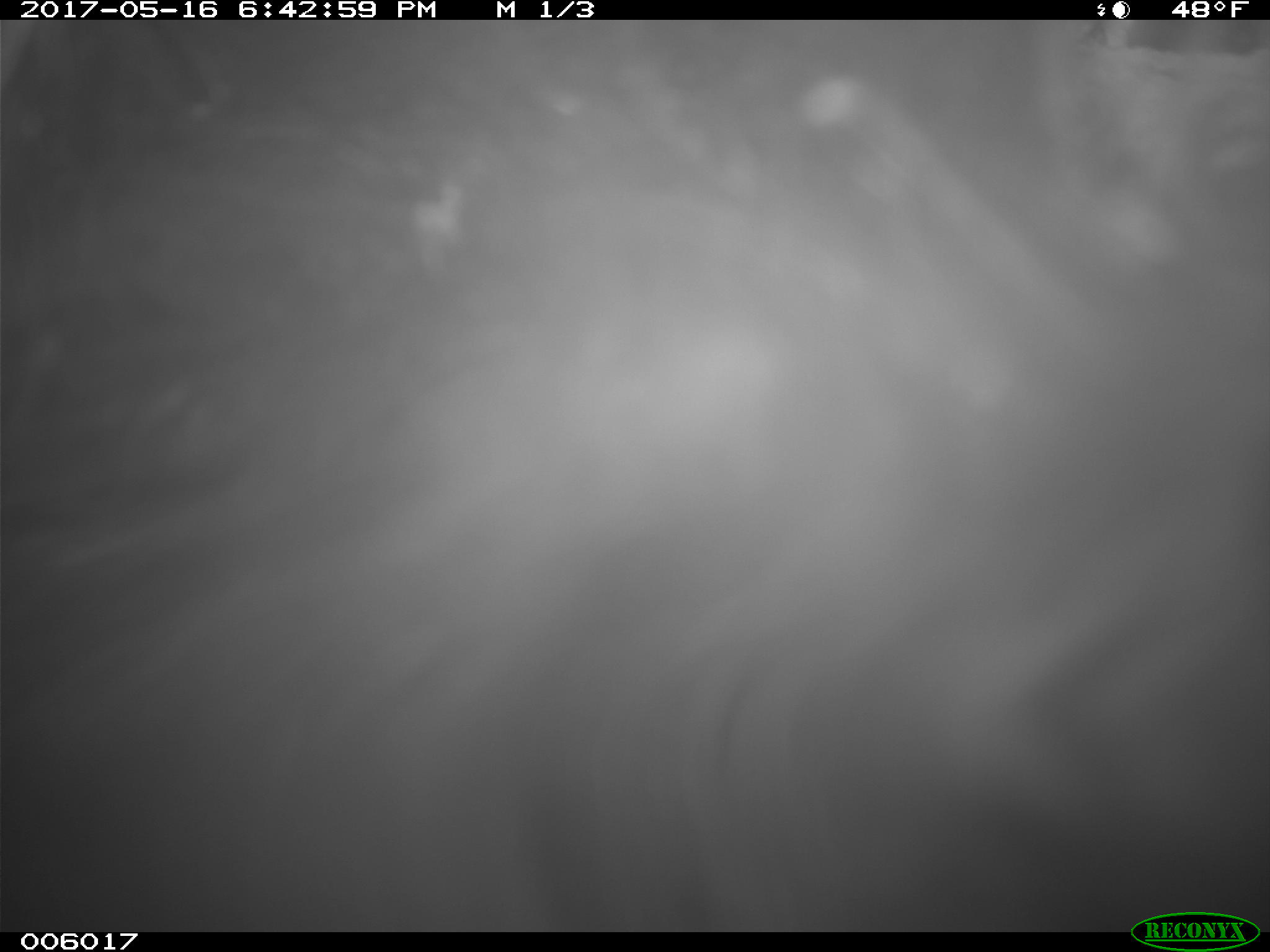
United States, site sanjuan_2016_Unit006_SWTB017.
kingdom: Animalia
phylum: Chordata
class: Mammalia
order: Carnivora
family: Ursidae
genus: Ursus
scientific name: Ursus americanus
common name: american black bear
Ursus americanus (american black bear).